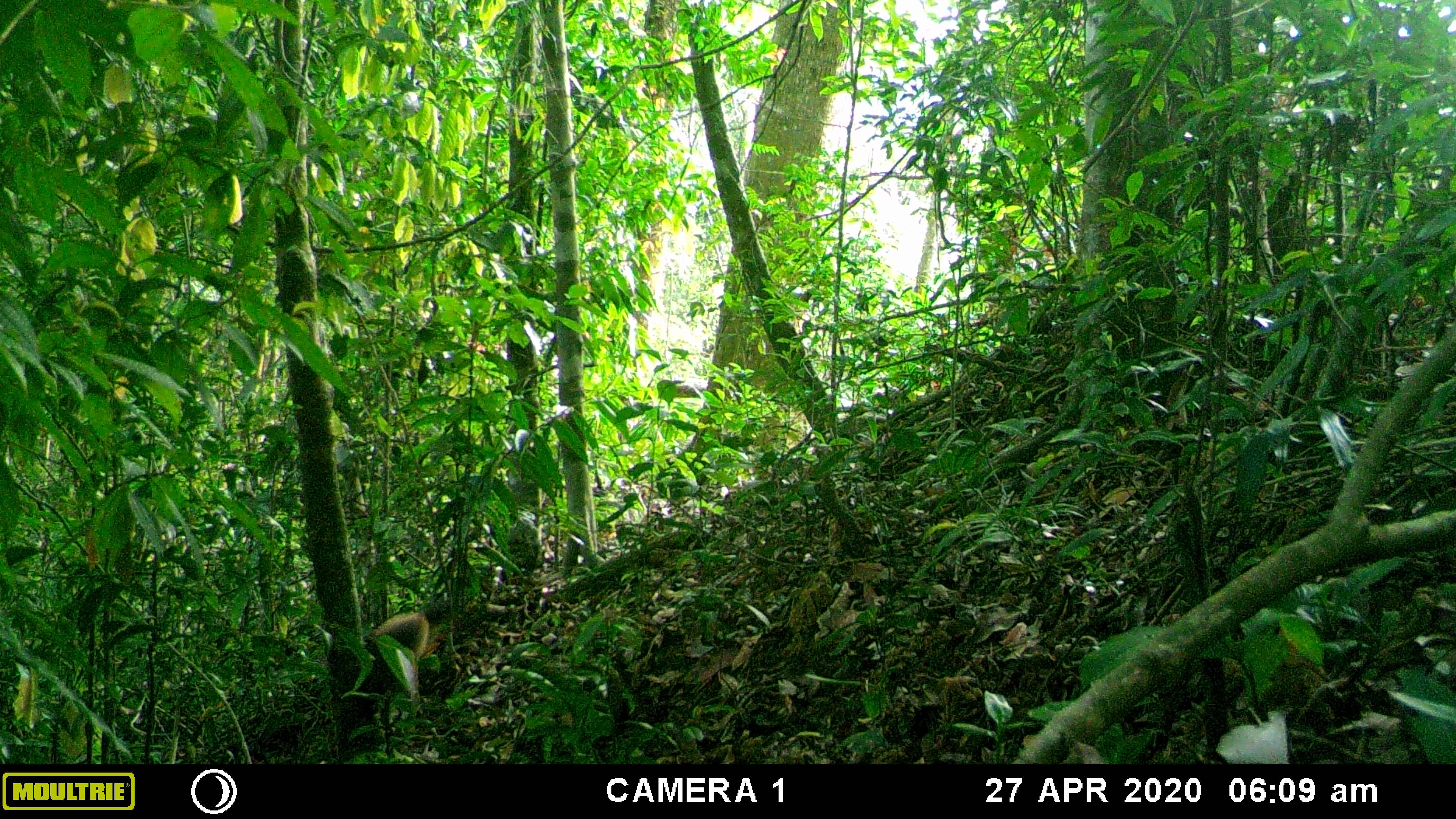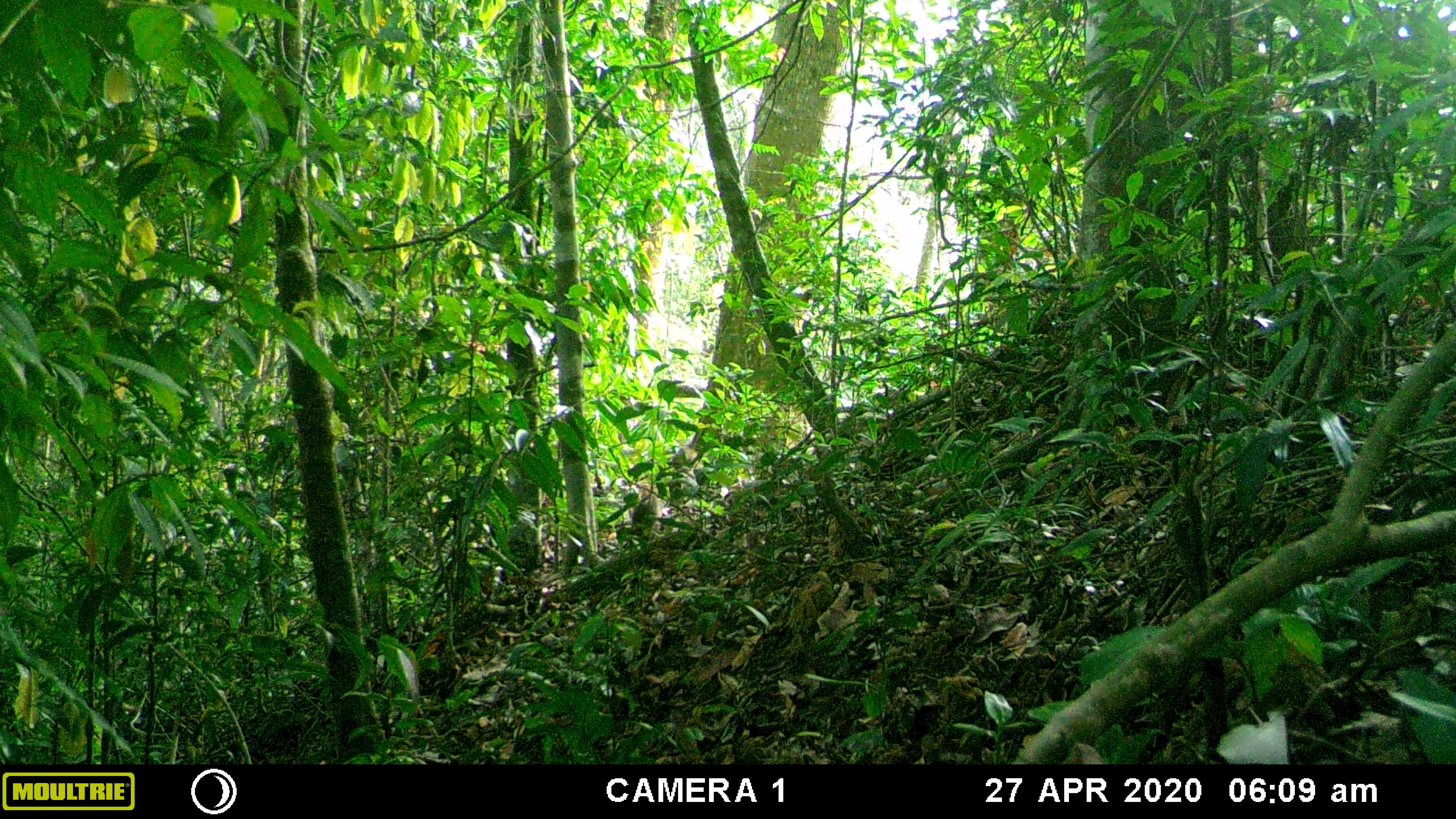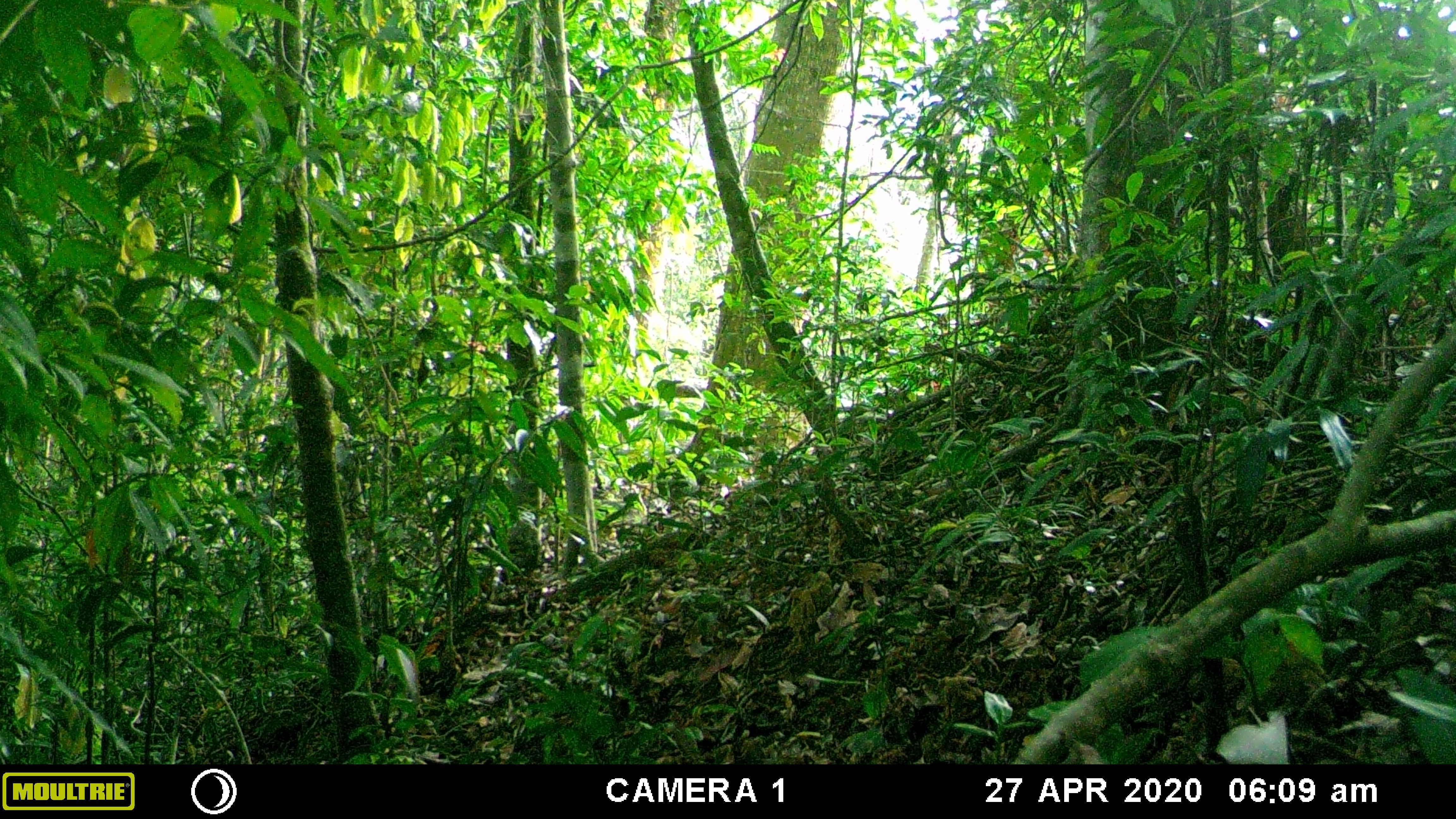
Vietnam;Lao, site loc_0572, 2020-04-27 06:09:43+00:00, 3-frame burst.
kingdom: Animalia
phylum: Chordata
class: Mammalia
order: Carnivora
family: Mustelidae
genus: Martes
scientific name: Martes flavigula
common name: yellow-throated marten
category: yellow throated marten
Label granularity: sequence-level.